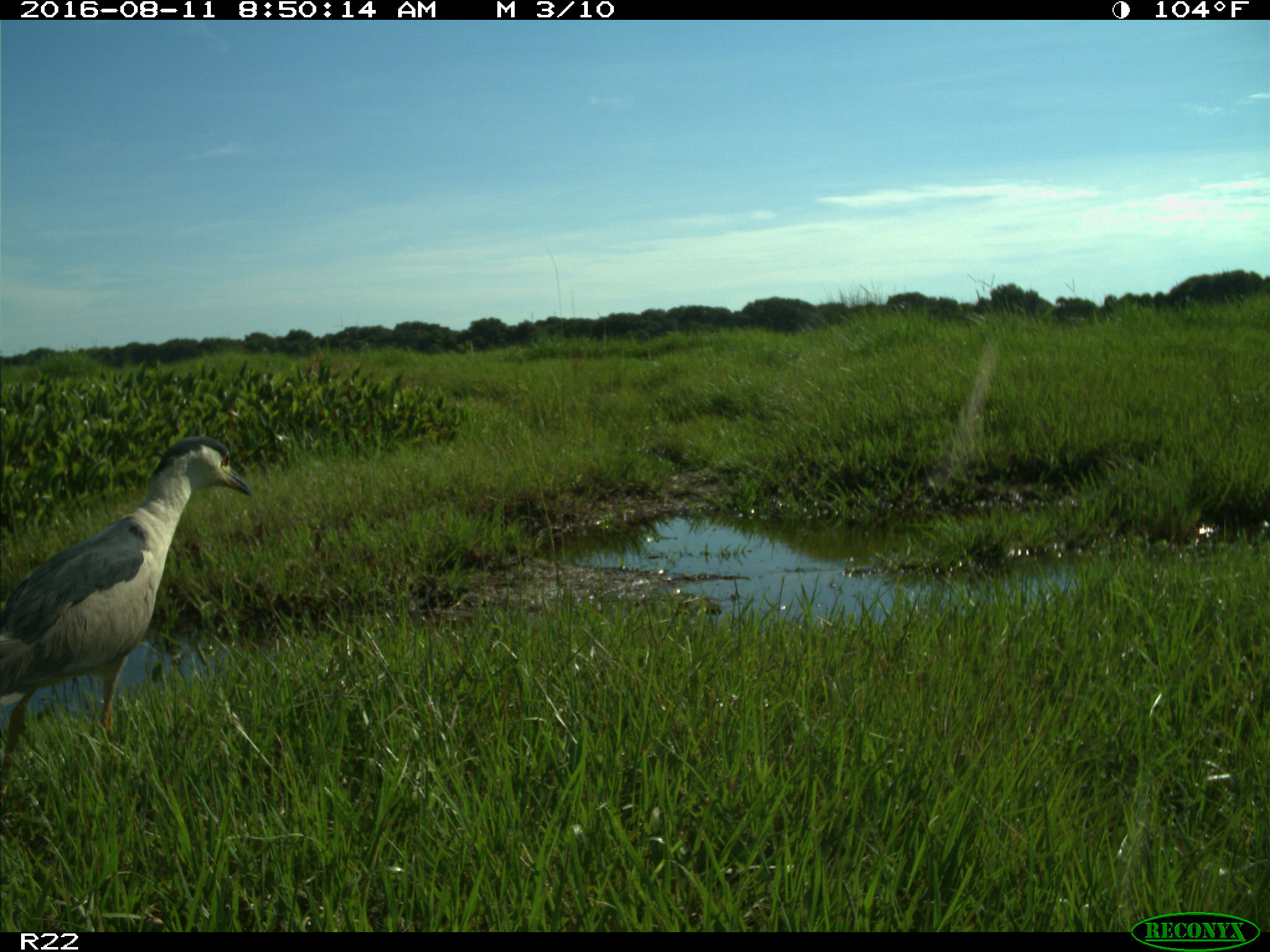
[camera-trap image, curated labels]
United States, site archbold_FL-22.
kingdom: Animalia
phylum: Chordata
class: Aves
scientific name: Aves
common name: birds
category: unidentified bird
Unidentified bird (birds) (Aves).